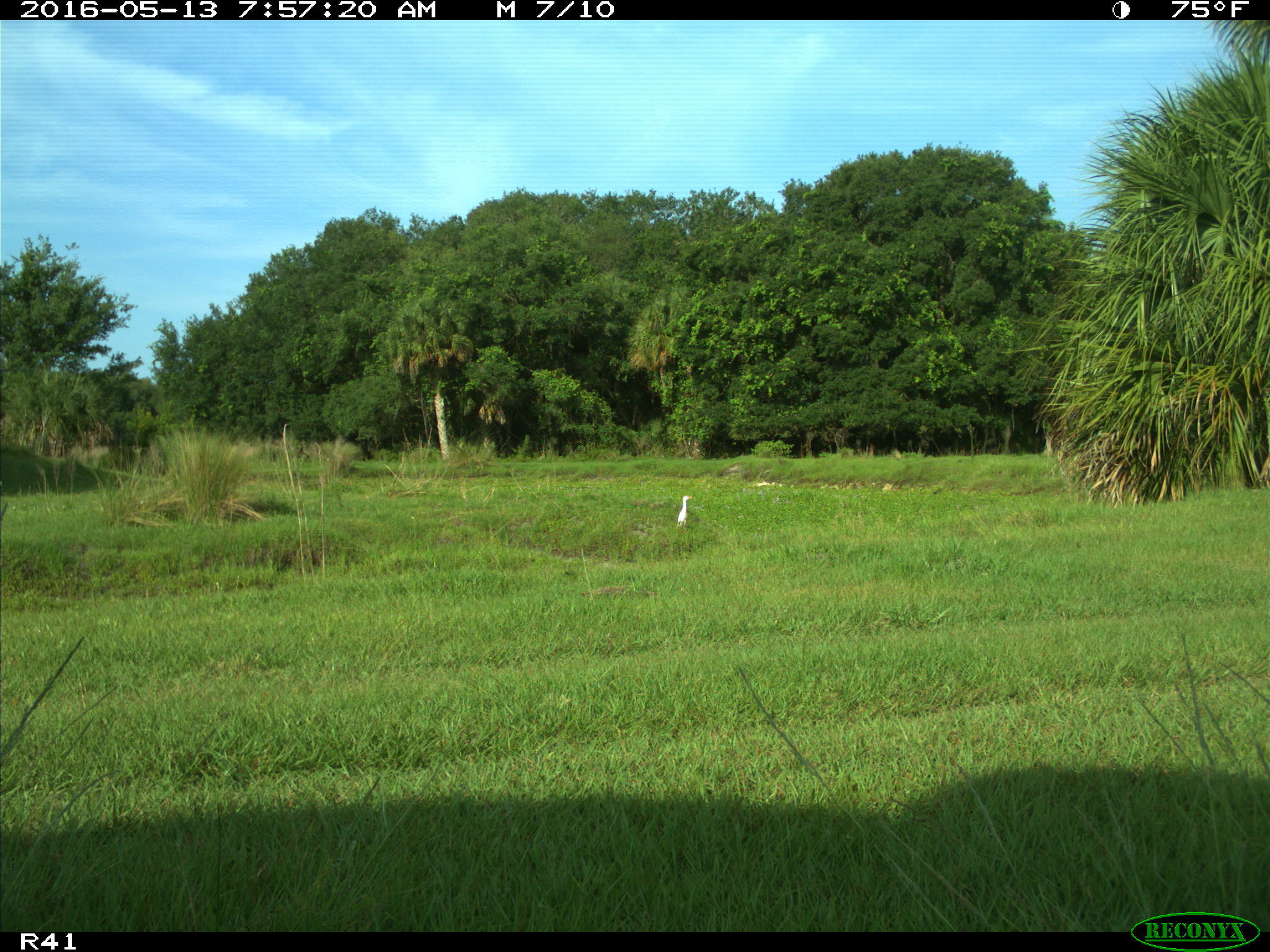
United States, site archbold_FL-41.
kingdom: Animalia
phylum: Chordata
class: Aves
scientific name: Aves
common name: birds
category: unidentified bird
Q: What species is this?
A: Unidentified bird (birds) (Aves).